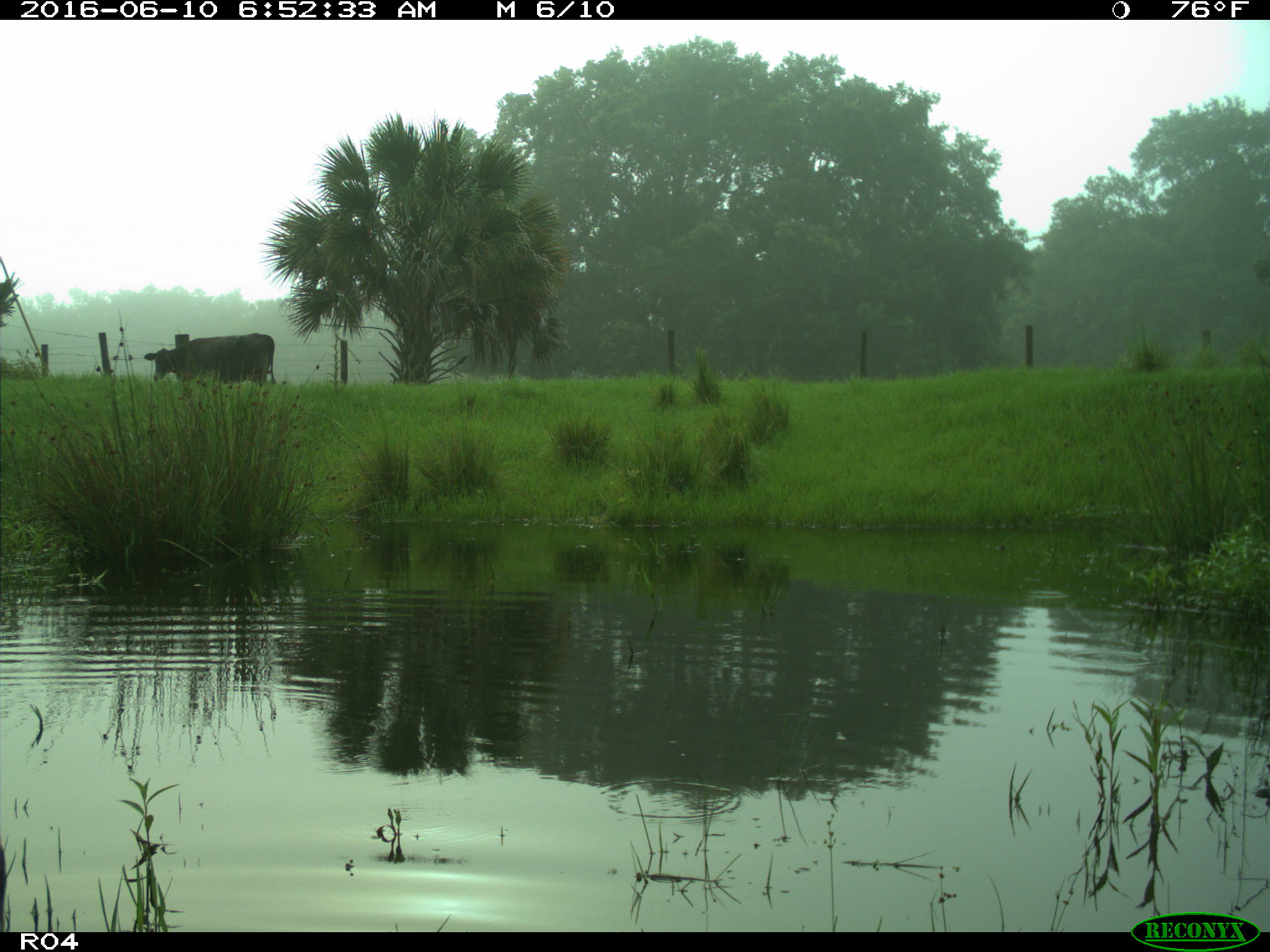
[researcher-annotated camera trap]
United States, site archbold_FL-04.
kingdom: Animalia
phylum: Chordata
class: Mammalia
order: Artiodactyla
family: Bovidae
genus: Bos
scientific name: Bos taurus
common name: domestic cow